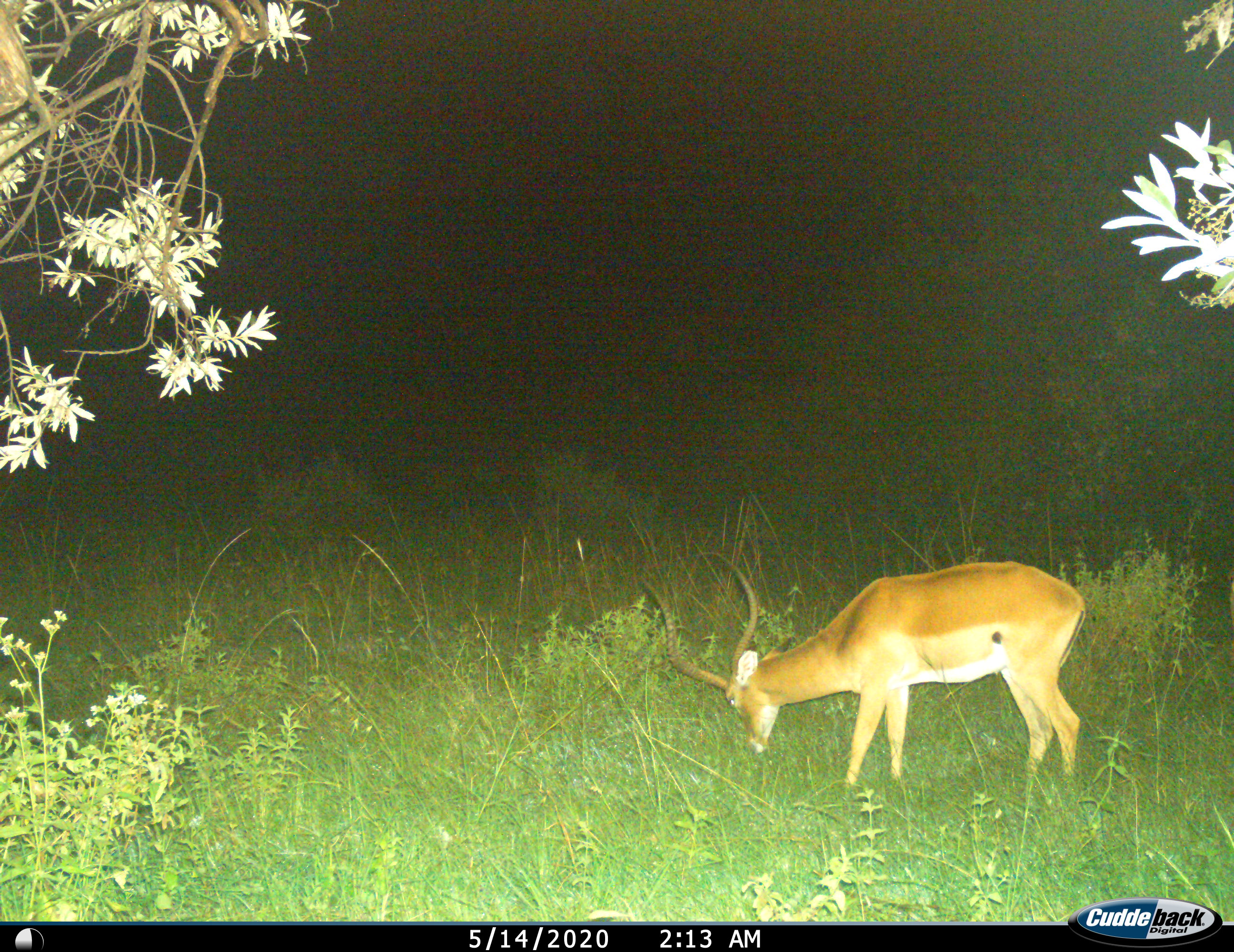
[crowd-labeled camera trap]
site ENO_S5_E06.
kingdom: Animalia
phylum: Chordata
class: Mammalia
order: Artiodactyla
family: Bovidae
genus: Aepyceros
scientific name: Aepyceros melampus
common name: impala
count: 1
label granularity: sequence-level